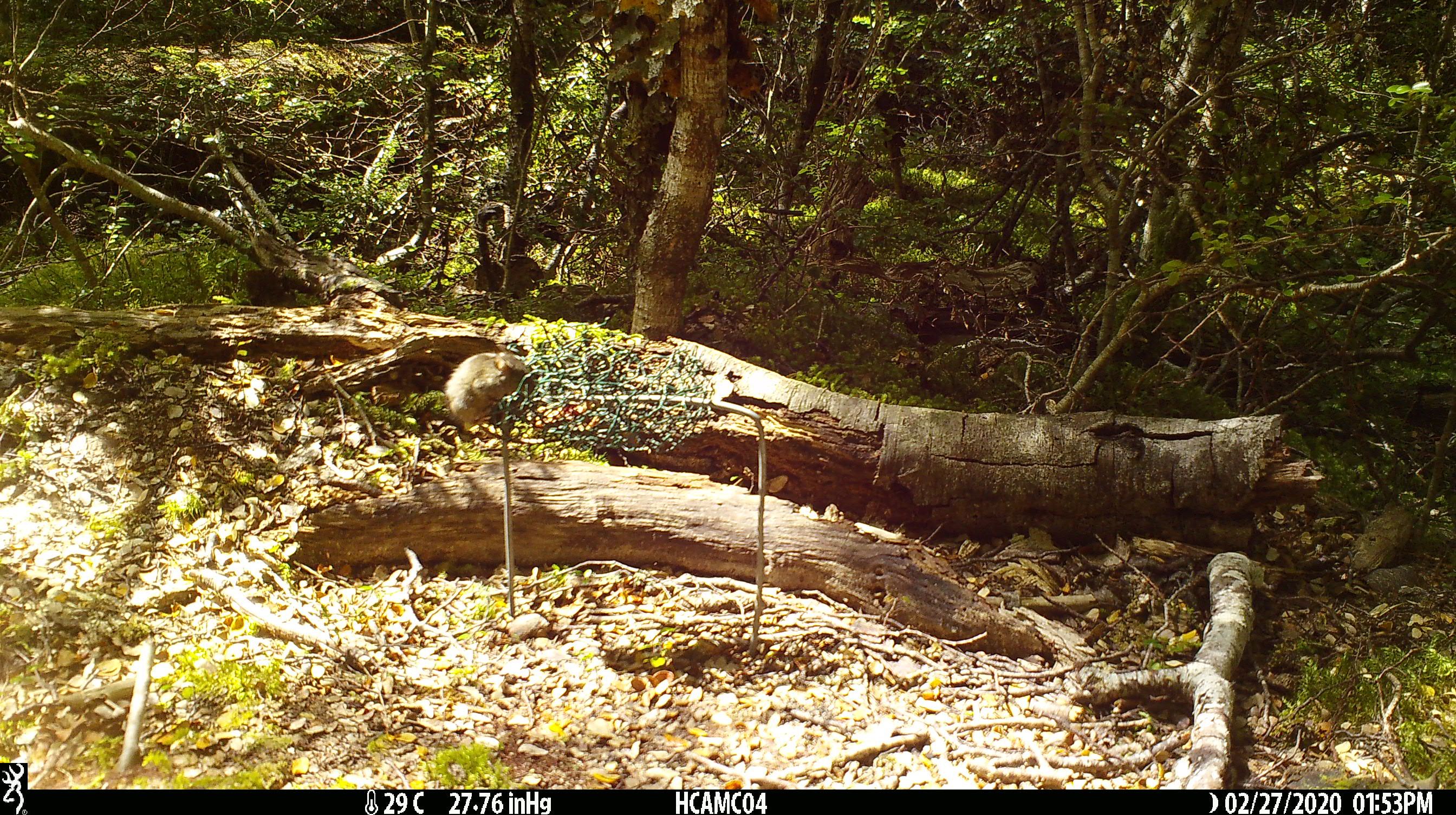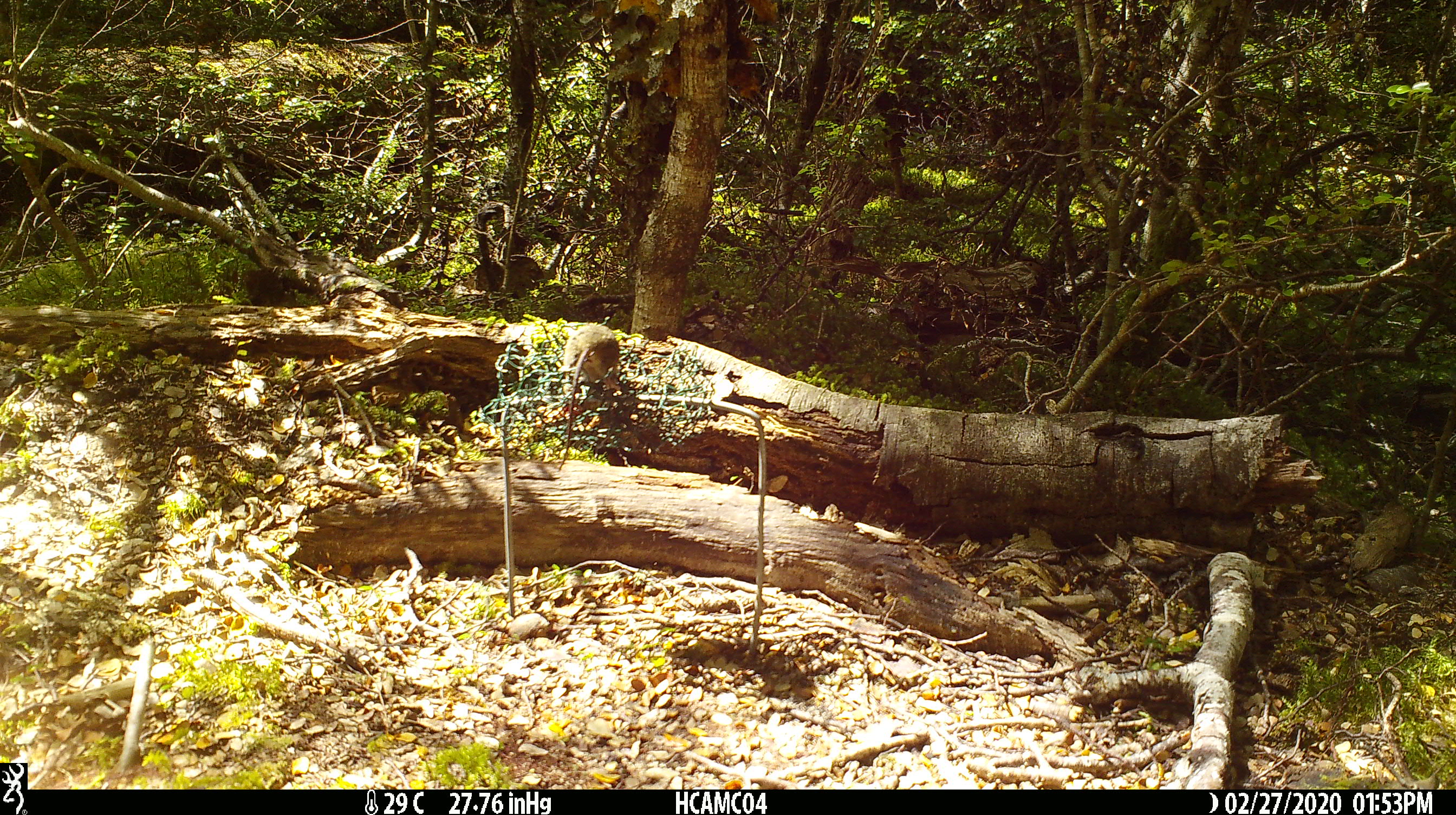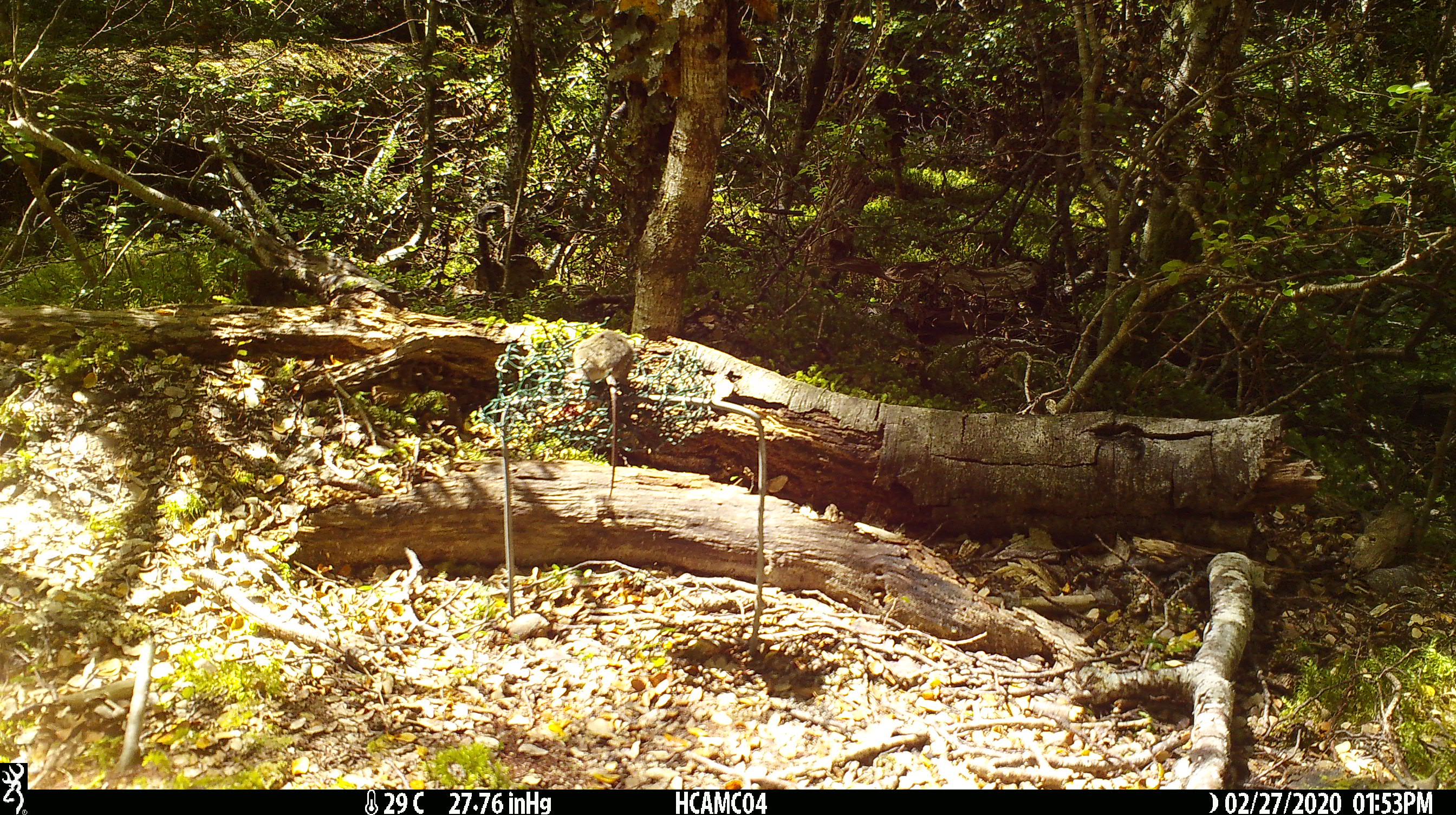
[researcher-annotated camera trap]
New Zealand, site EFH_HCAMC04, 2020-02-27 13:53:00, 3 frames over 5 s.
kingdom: Animalia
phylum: Chordata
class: Mammalia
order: Rodentia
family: Muridae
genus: Mus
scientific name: Mus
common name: mouse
Mouse (Mus).